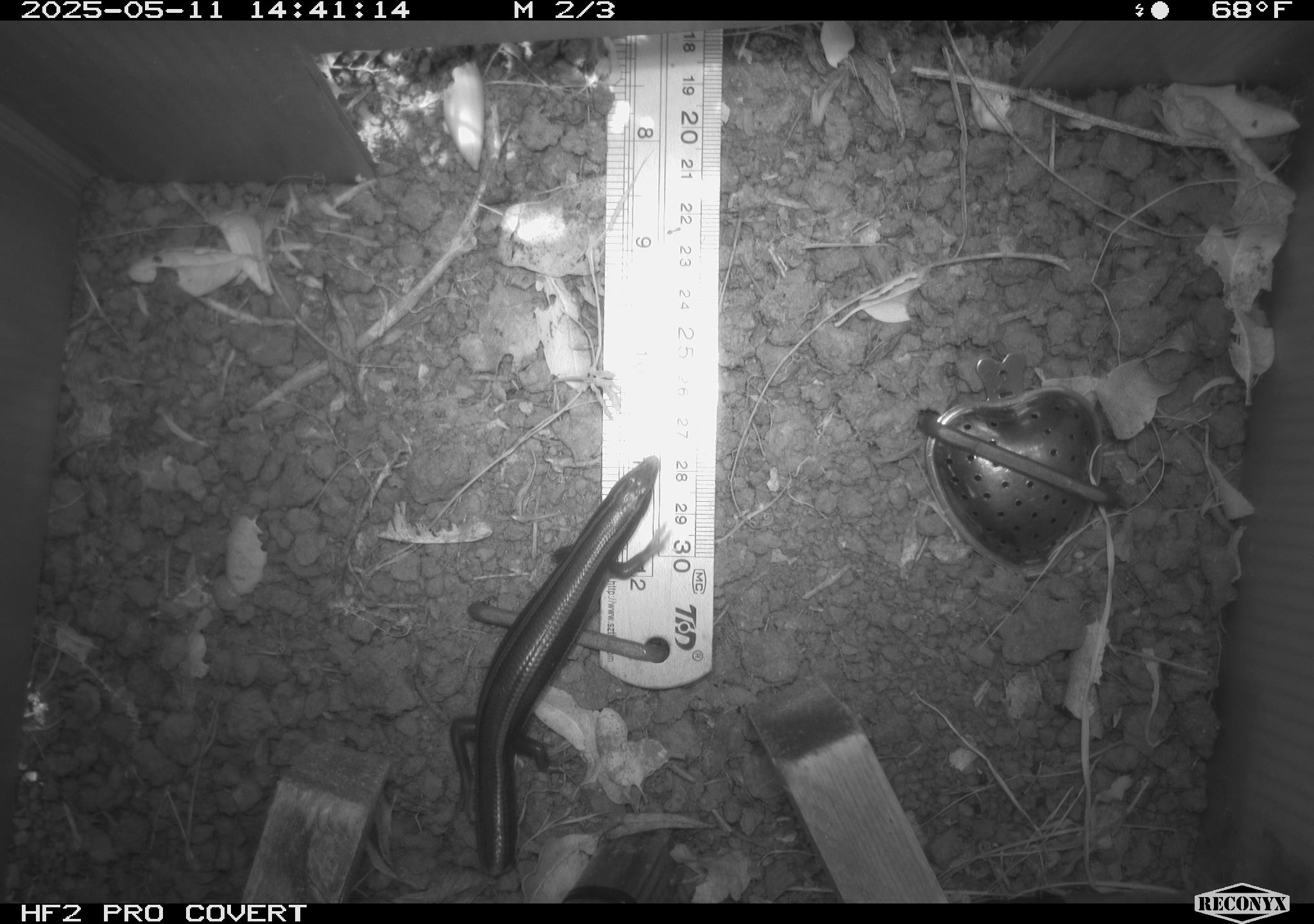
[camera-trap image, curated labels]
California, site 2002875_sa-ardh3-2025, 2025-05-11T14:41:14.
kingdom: Animalia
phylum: Chordata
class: Reptilia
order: Squamata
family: Scincidae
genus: Plestiodon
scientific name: Plestiodon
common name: blue-tailed skinks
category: plestiodon species